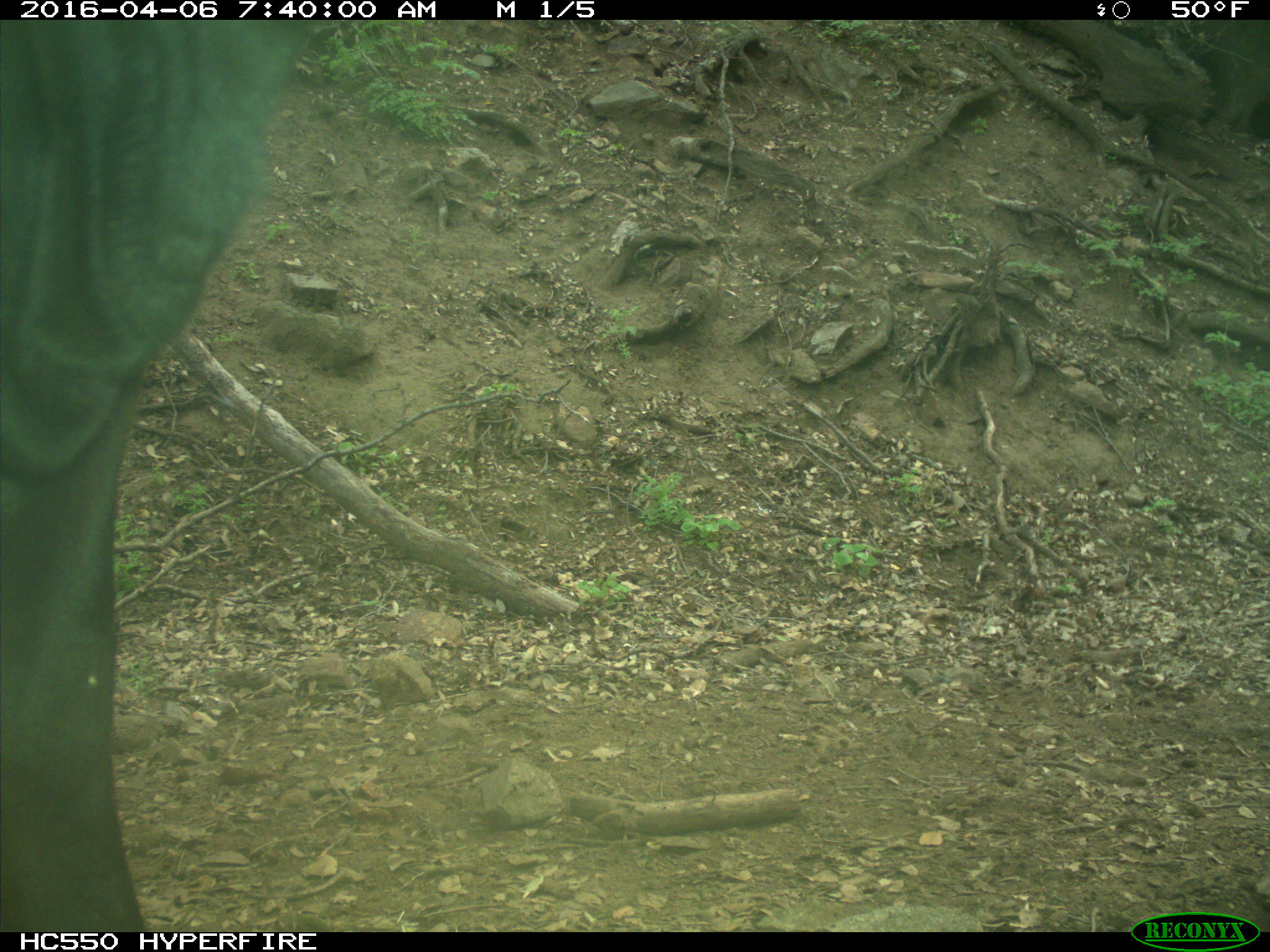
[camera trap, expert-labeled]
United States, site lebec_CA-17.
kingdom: Animalia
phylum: Chordata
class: Mammalia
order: Artiodactyla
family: Bovidae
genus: Bos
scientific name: Bos taurus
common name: domestic cow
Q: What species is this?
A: Bos taurus (domestic cow).